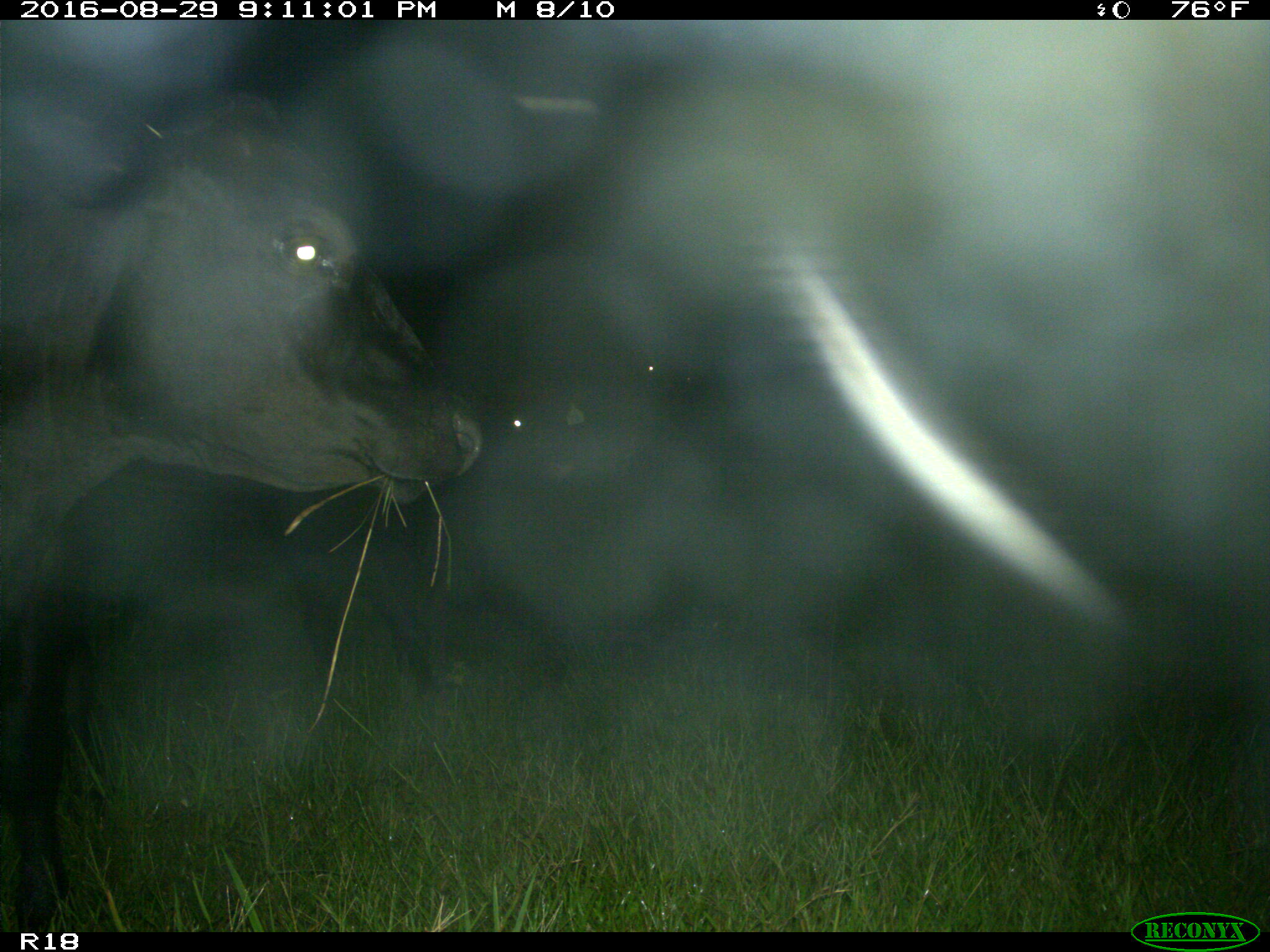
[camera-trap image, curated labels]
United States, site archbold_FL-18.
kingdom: Animalia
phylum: Chordata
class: Mammalia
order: Artiodactyla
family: Bovidae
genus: Bos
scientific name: Bos taurus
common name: domestic cow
Bos taurus (domestic cow).